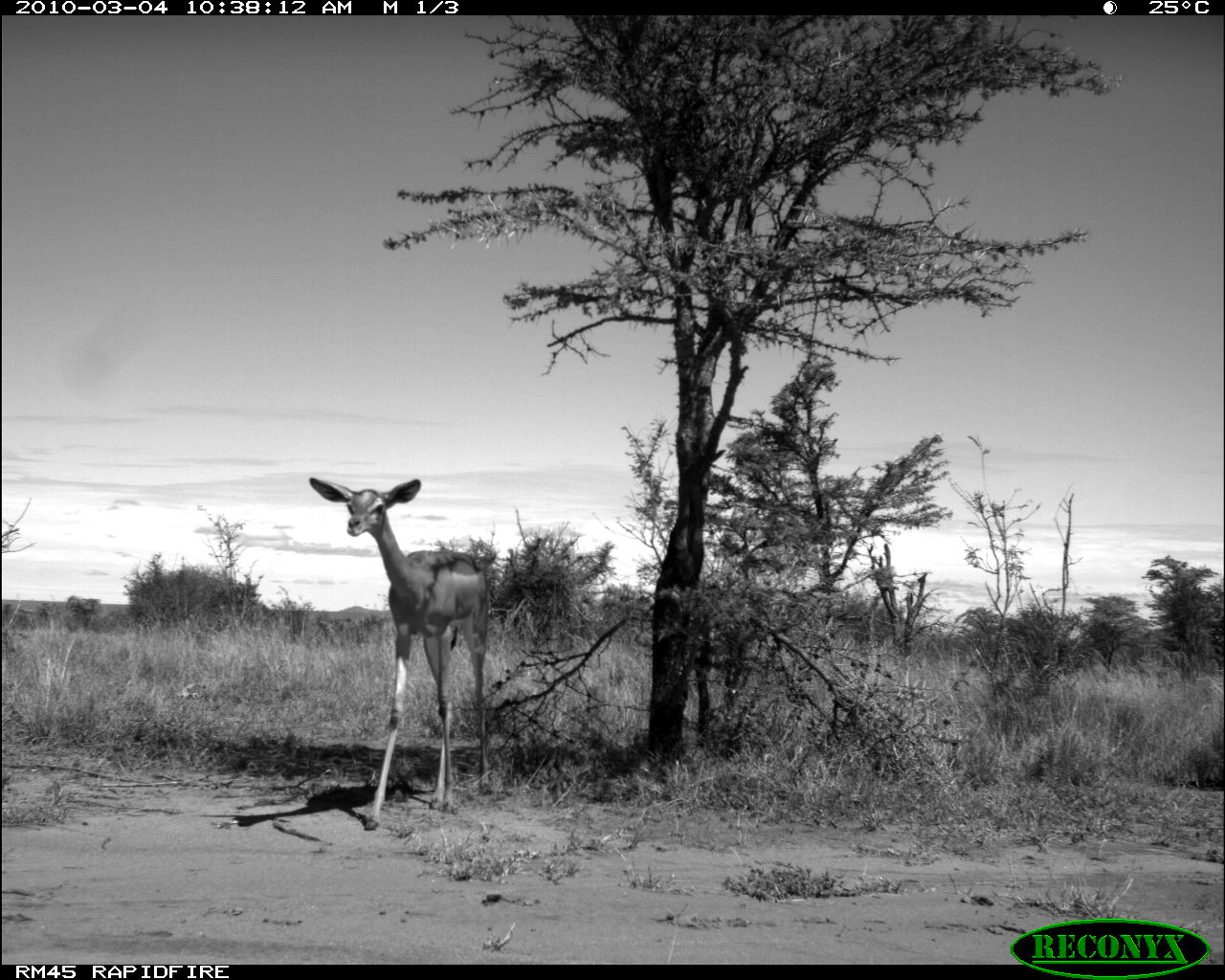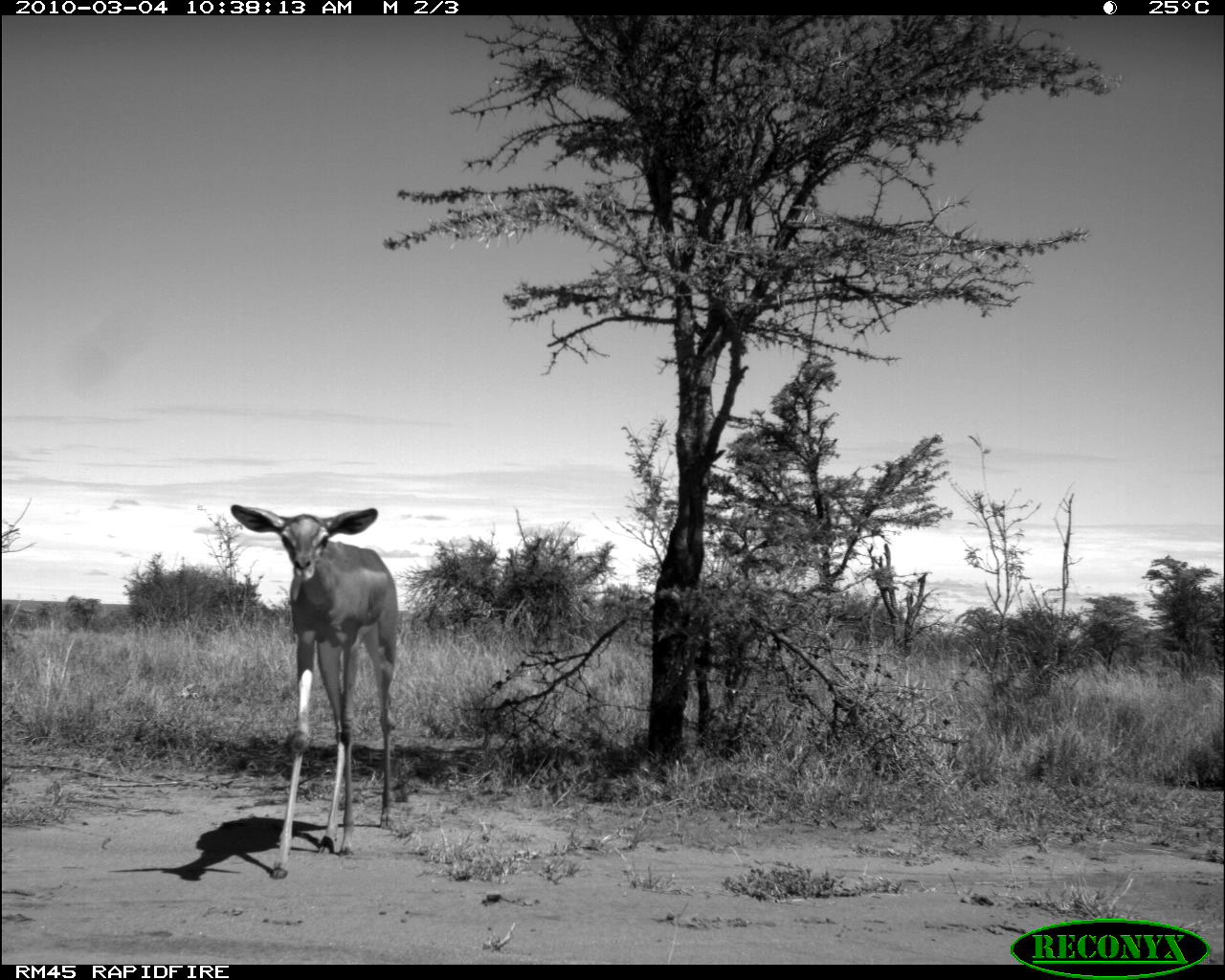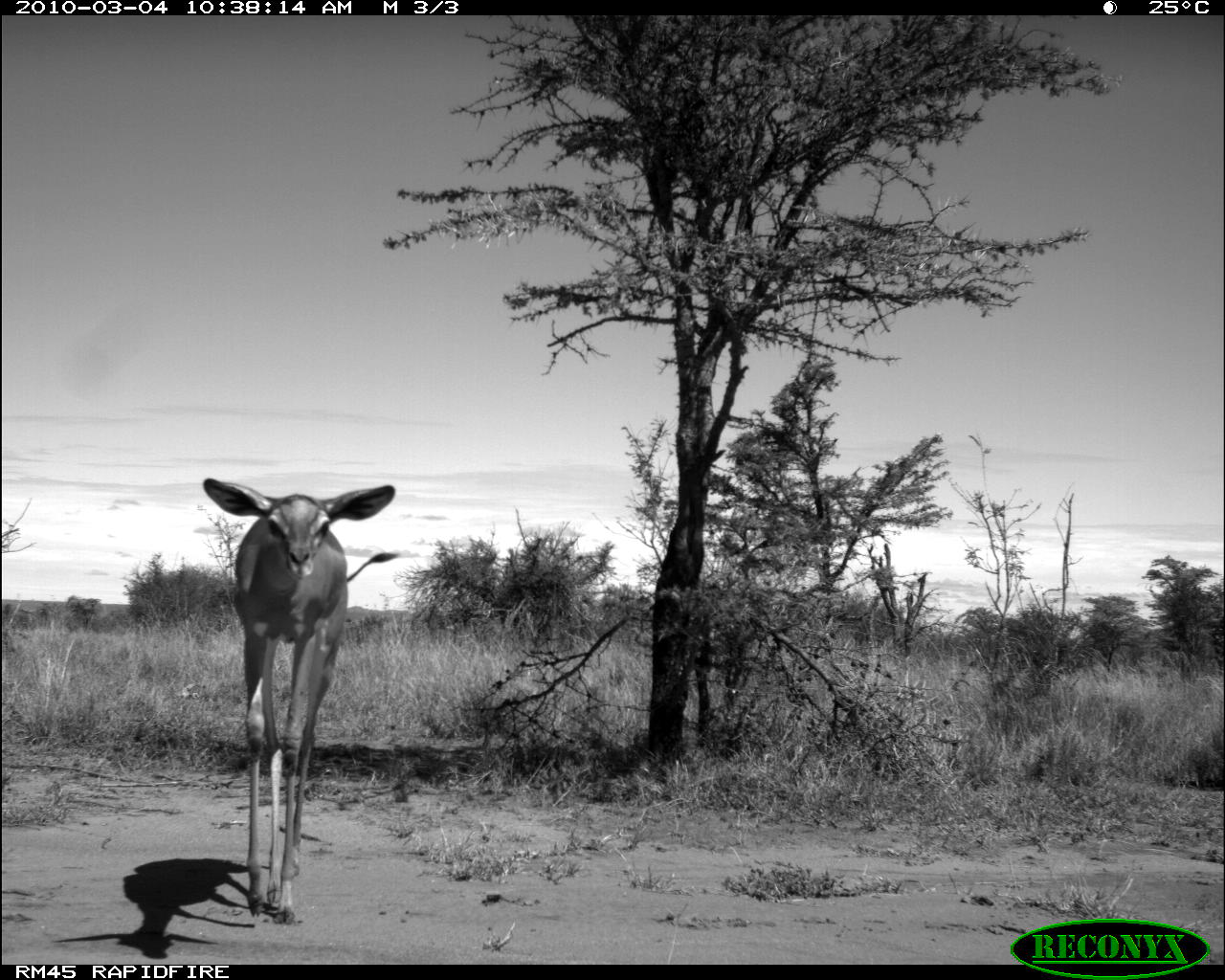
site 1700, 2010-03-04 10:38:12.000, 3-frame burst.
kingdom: Animalia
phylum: Chordata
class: Mammalia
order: Artiodactyla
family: Bovidae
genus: Litocranius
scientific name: Litocranius walleri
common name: gerenuk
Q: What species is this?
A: Litocranius walleri (gerenuk).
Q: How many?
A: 1.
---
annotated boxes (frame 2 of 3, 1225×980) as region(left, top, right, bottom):
litocranius walleri: region(222, 502, 402, 878)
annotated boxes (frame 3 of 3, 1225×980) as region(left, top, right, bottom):
litocranius walleri: region(195, 471, 398, 926)